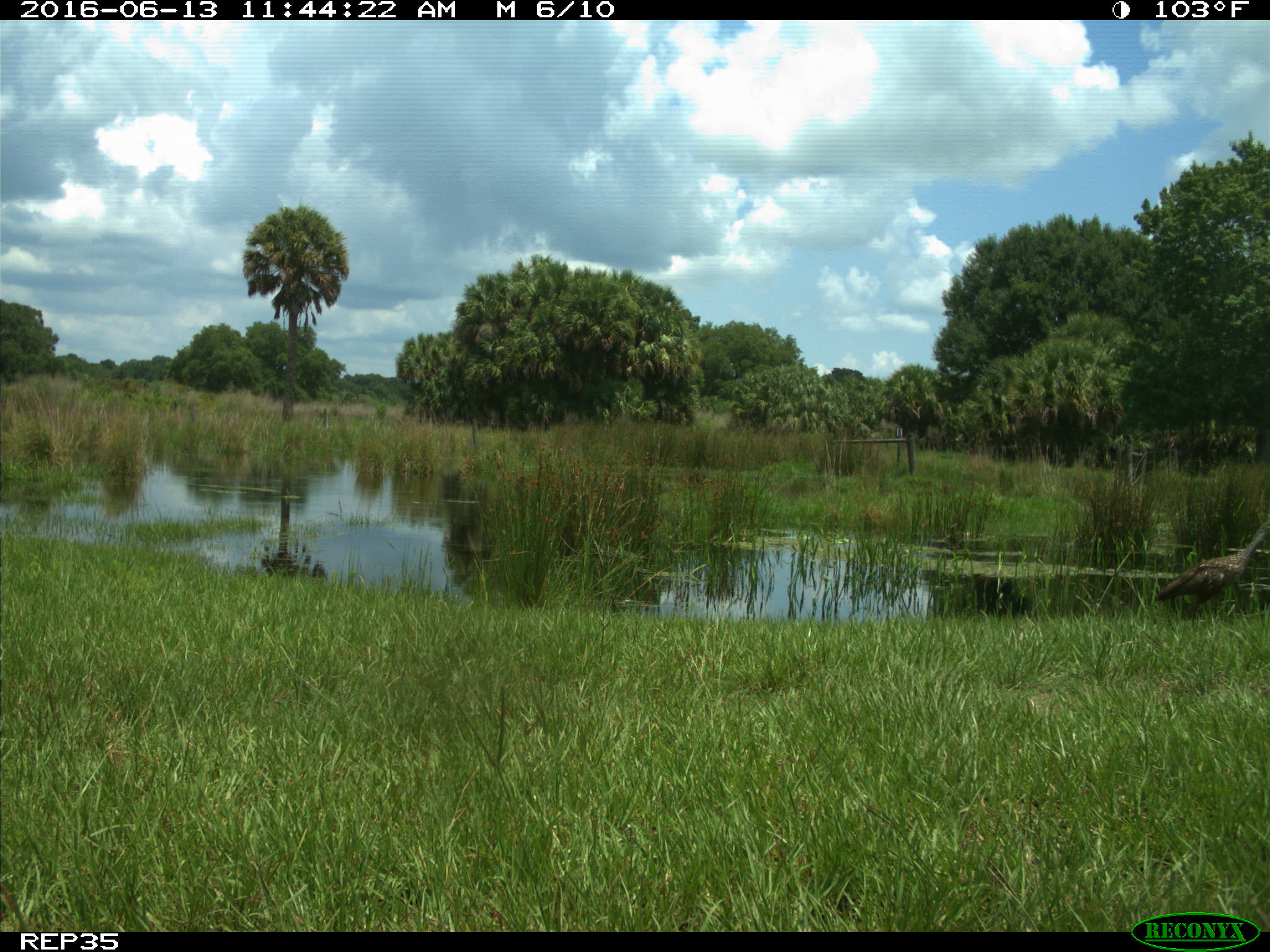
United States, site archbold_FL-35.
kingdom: Animalia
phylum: Chordata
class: Aves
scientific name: Aves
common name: birds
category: unidentified bird